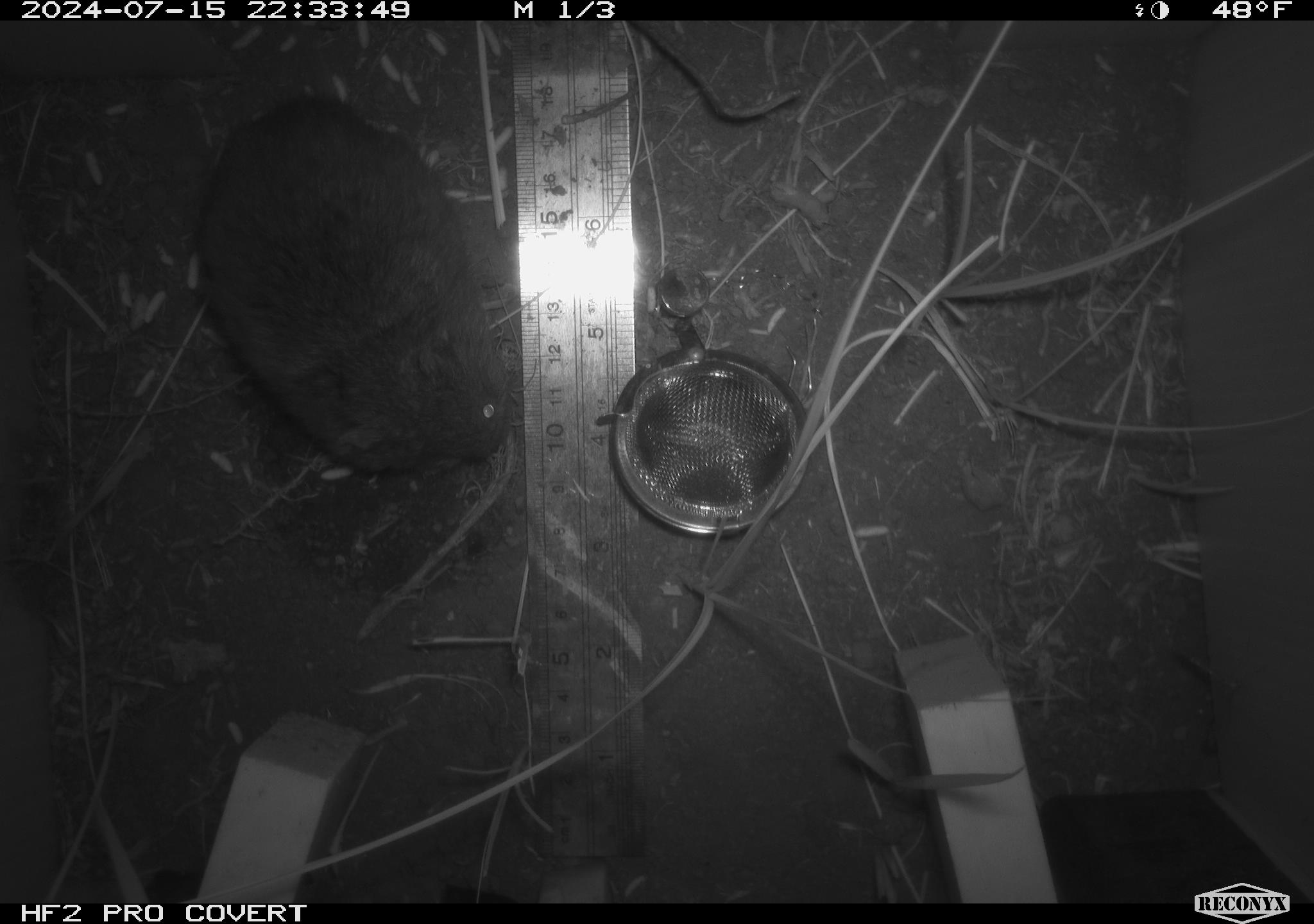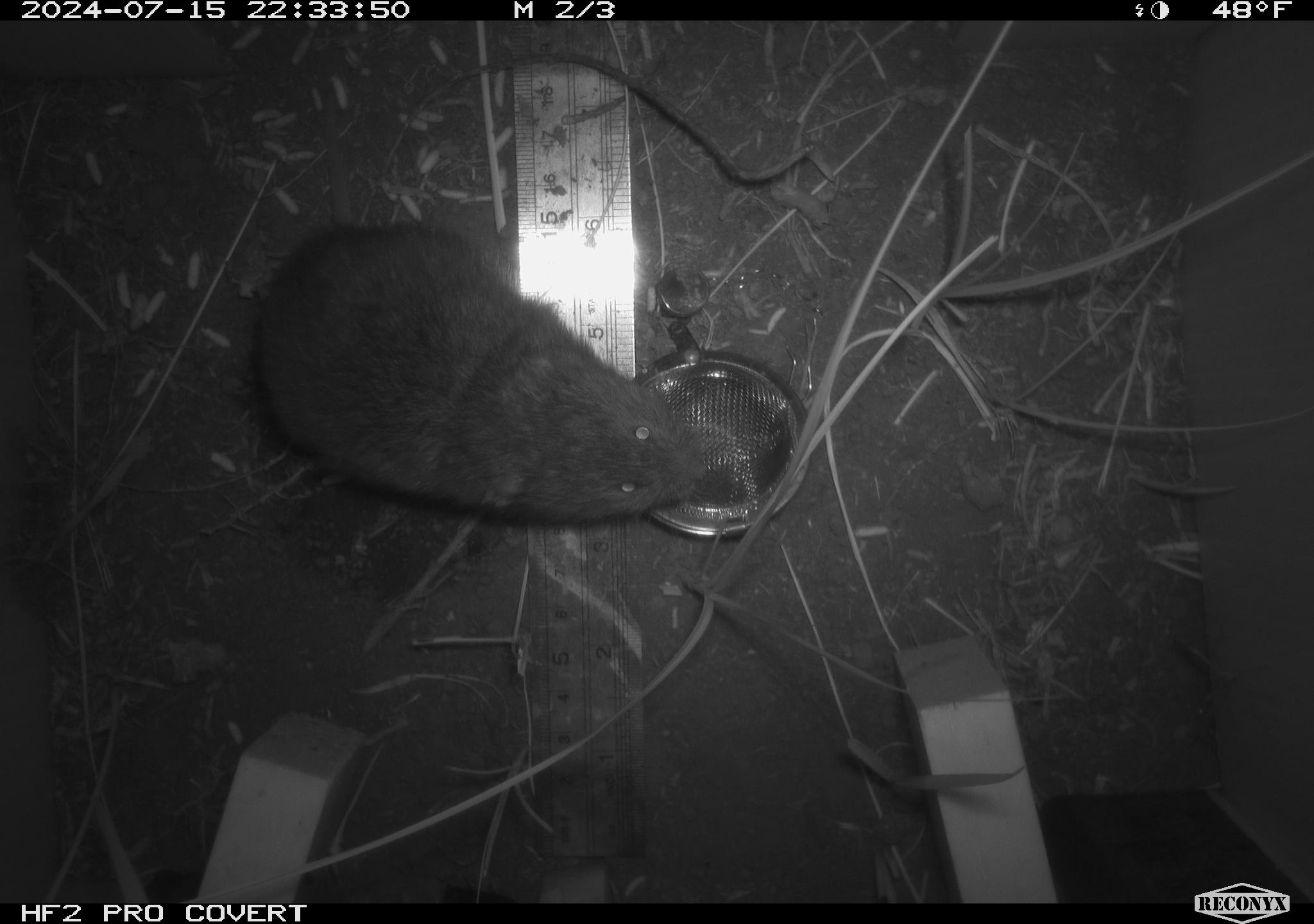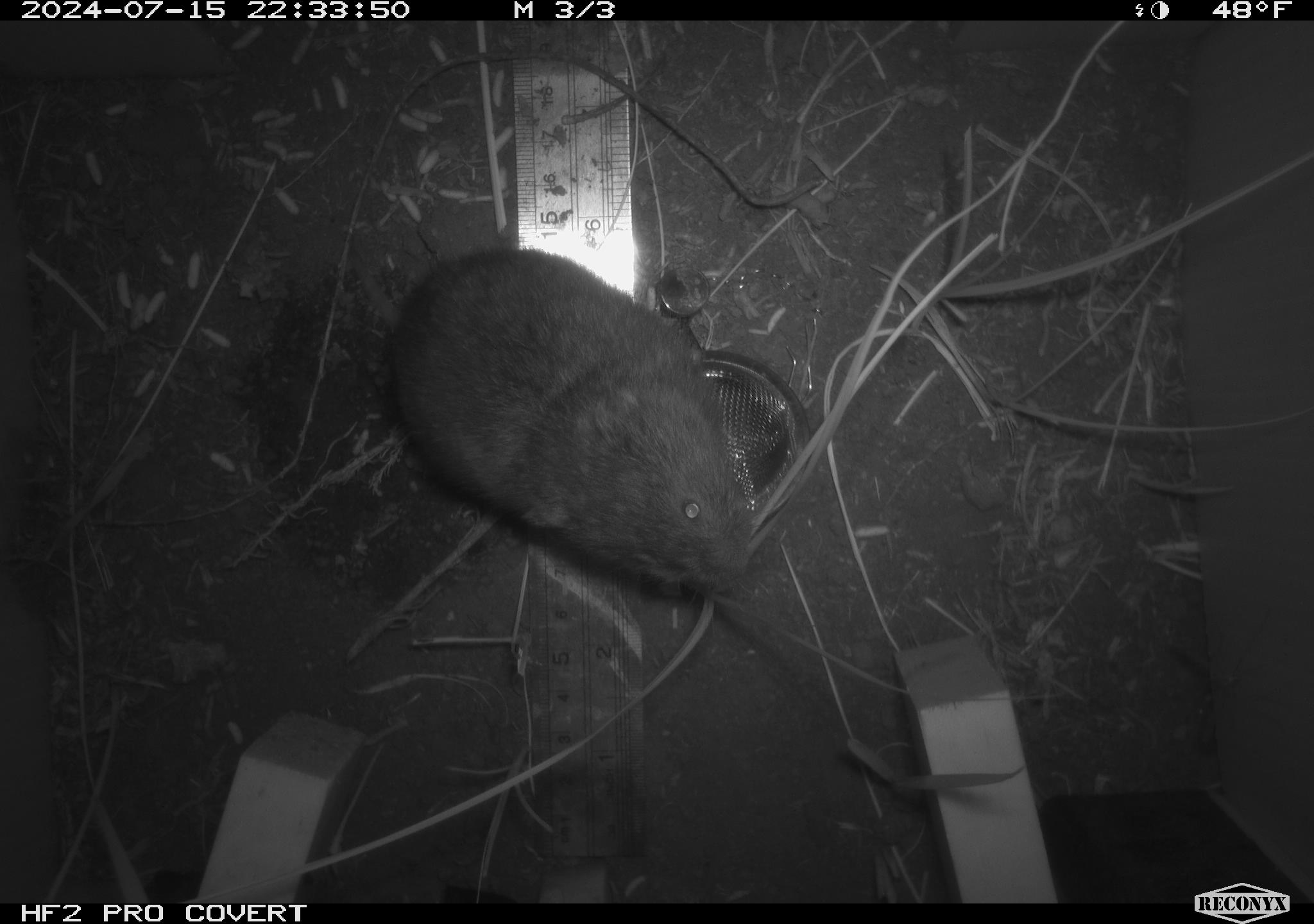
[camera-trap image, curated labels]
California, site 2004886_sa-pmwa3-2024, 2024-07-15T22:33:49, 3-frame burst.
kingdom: Animalia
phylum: Chordata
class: Mammalia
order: Rodentia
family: Cricetidae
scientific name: Arvicolinae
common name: voles, lemmings, and muskrats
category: arvicolinae subfamily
Arvicolinae subfamily (voles, lemmings, and muskrats) (Arvicolinae).